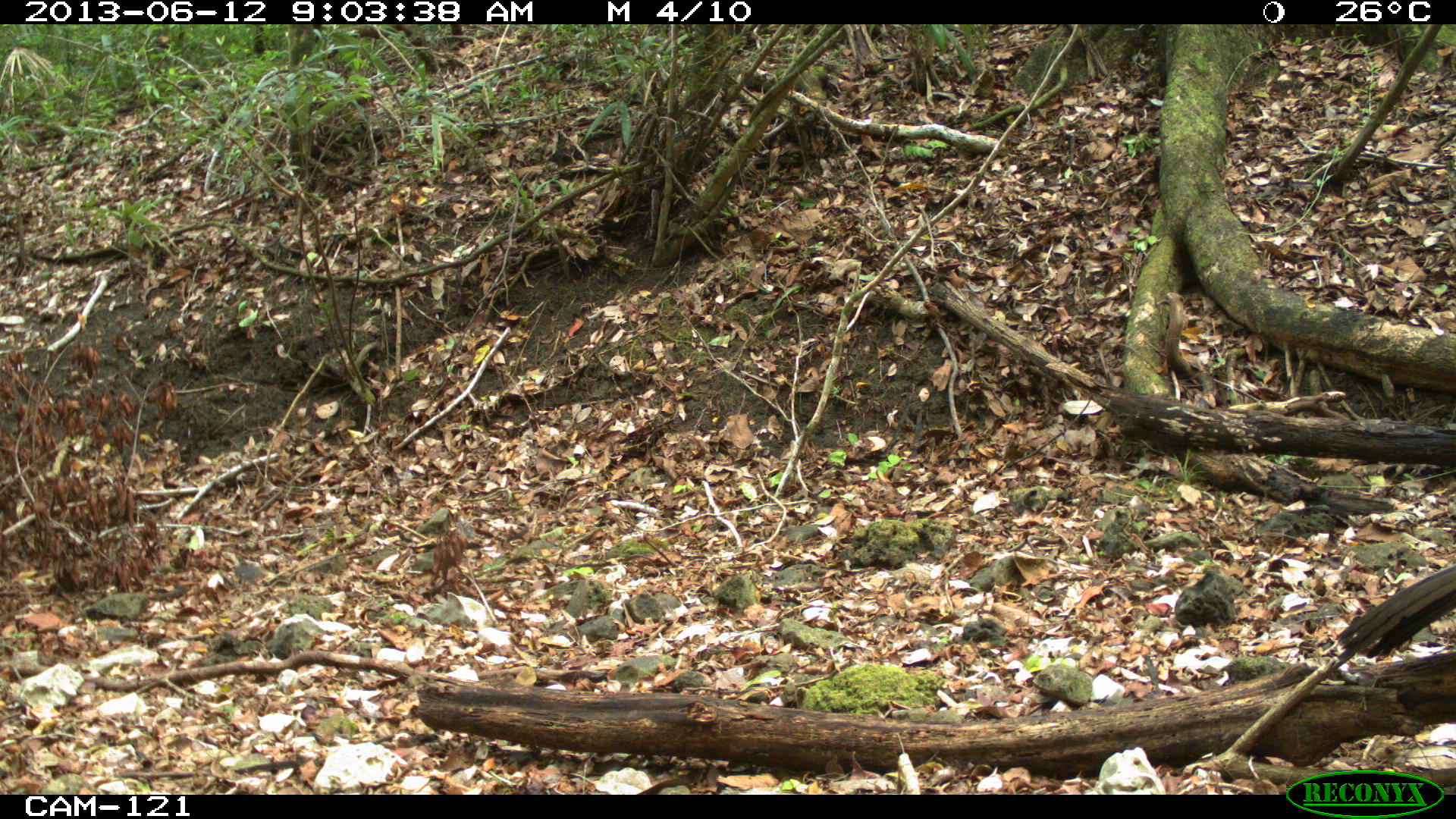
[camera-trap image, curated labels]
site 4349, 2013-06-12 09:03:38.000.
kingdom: Animalia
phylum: Chordata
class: Aves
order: Galliformes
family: Cracidae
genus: Penelope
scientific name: Penelope purpurascens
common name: crested guan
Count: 1.